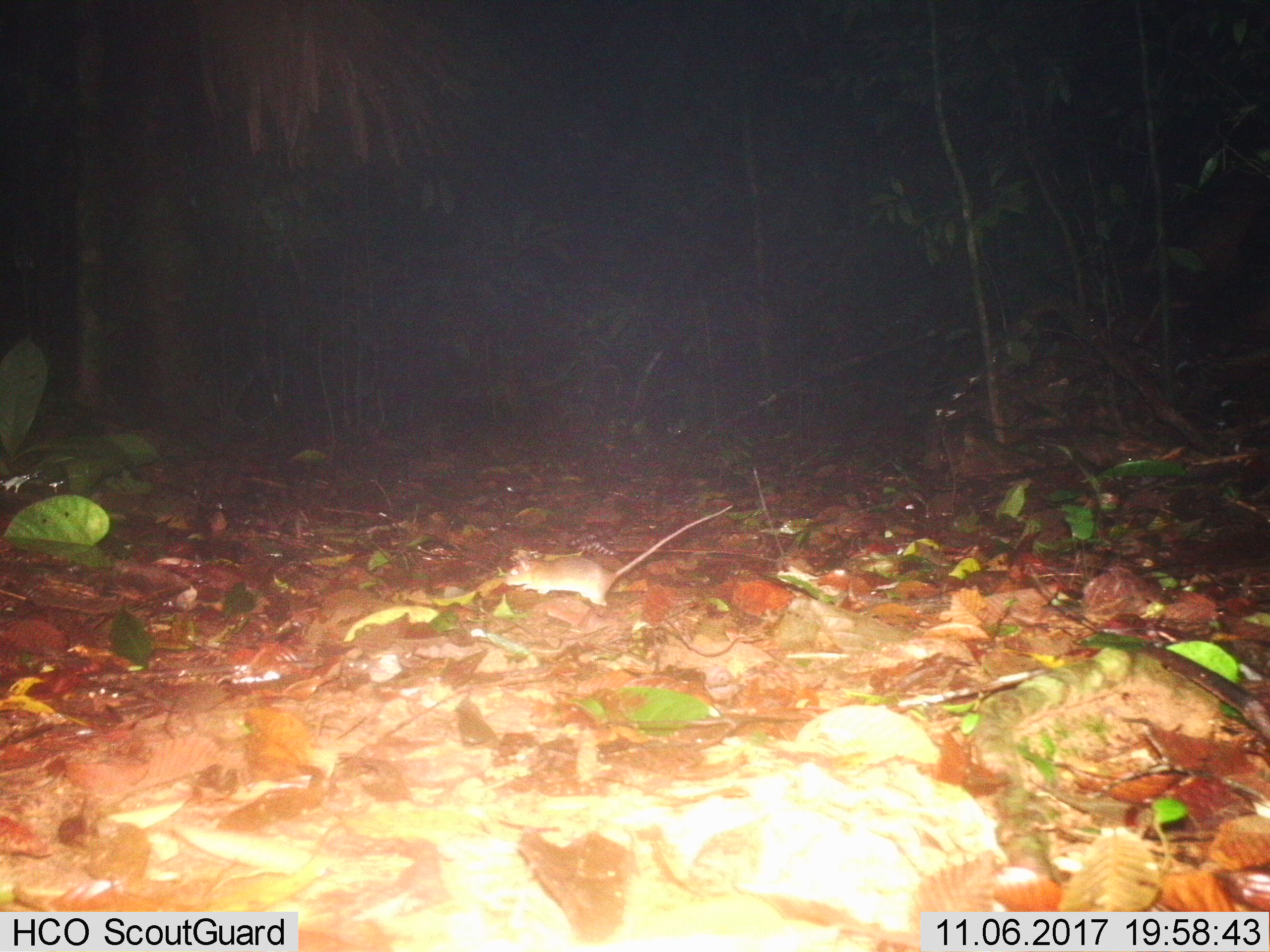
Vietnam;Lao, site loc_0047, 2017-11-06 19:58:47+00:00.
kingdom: Animalia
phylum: Chordata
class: Mammalia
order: Rodentia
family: Muridae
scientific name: Muridae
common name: old-world mice and rats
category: unidentified murid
Unidentified murid (old-world mice and rats) (Muridae). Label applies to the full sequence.